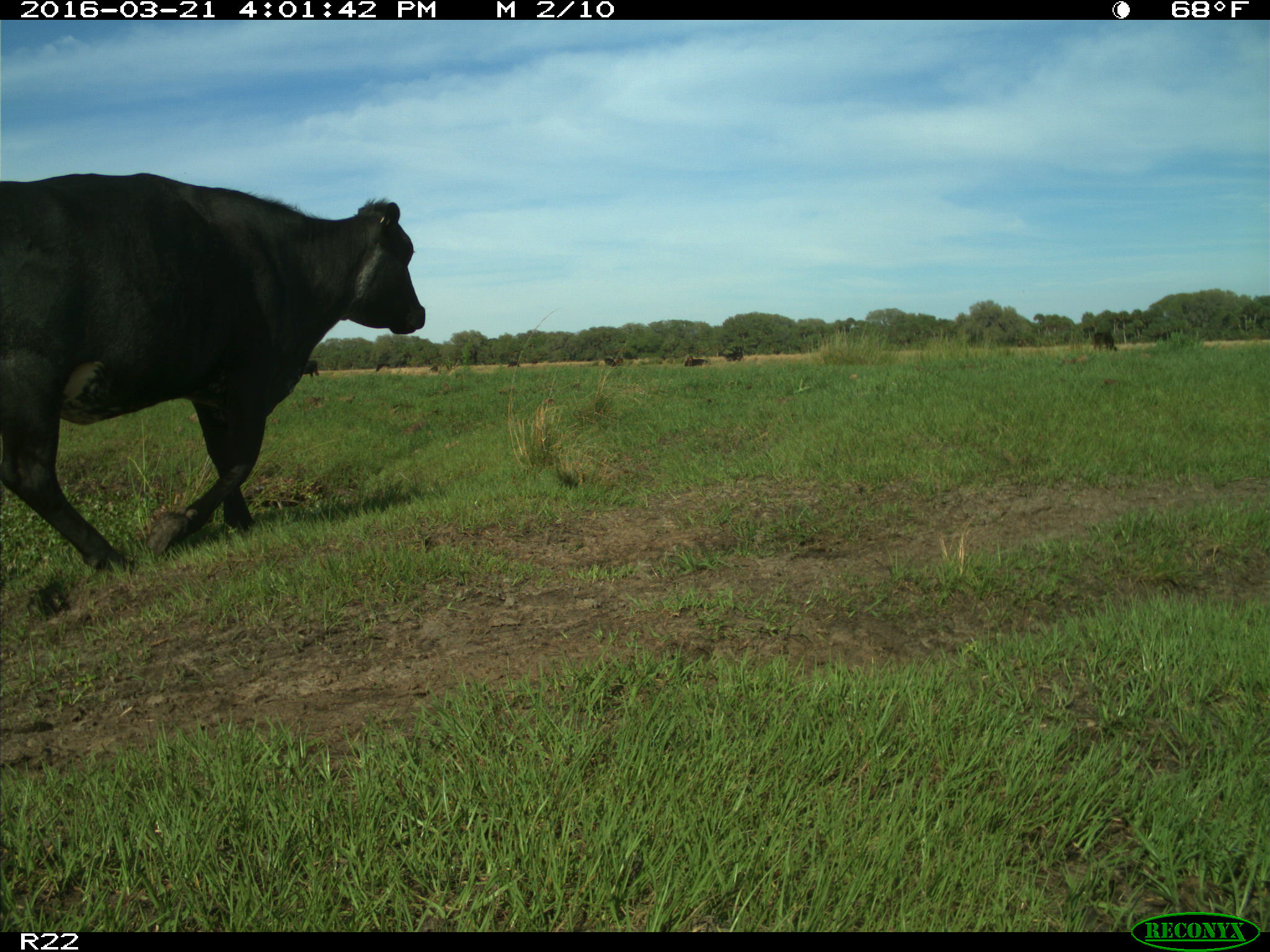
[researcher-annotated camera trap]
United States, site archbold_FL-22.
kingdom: Animalia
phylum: Chordata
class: Mammalia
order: Artiodactyla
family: Bovidae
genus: Bos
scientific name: Bos taurus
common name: domestic cow